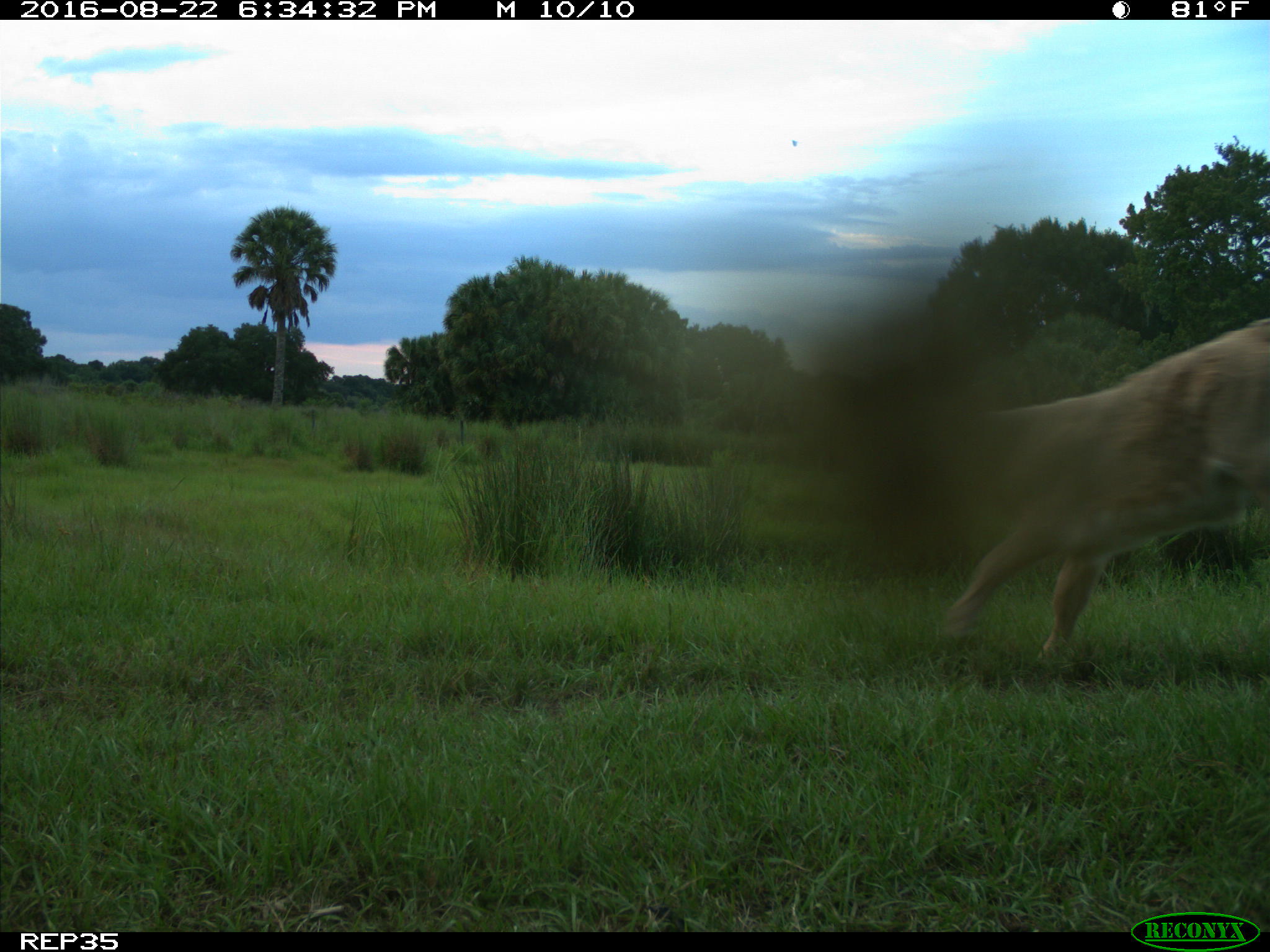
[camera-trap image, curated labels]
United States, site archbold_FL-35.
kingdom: Animalia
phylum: Chordata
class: Mammalia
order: Artiodactyla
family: Bovidae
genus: Bos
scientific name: Bos taurus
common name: domestic cow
Bos taurus (domestic cow).